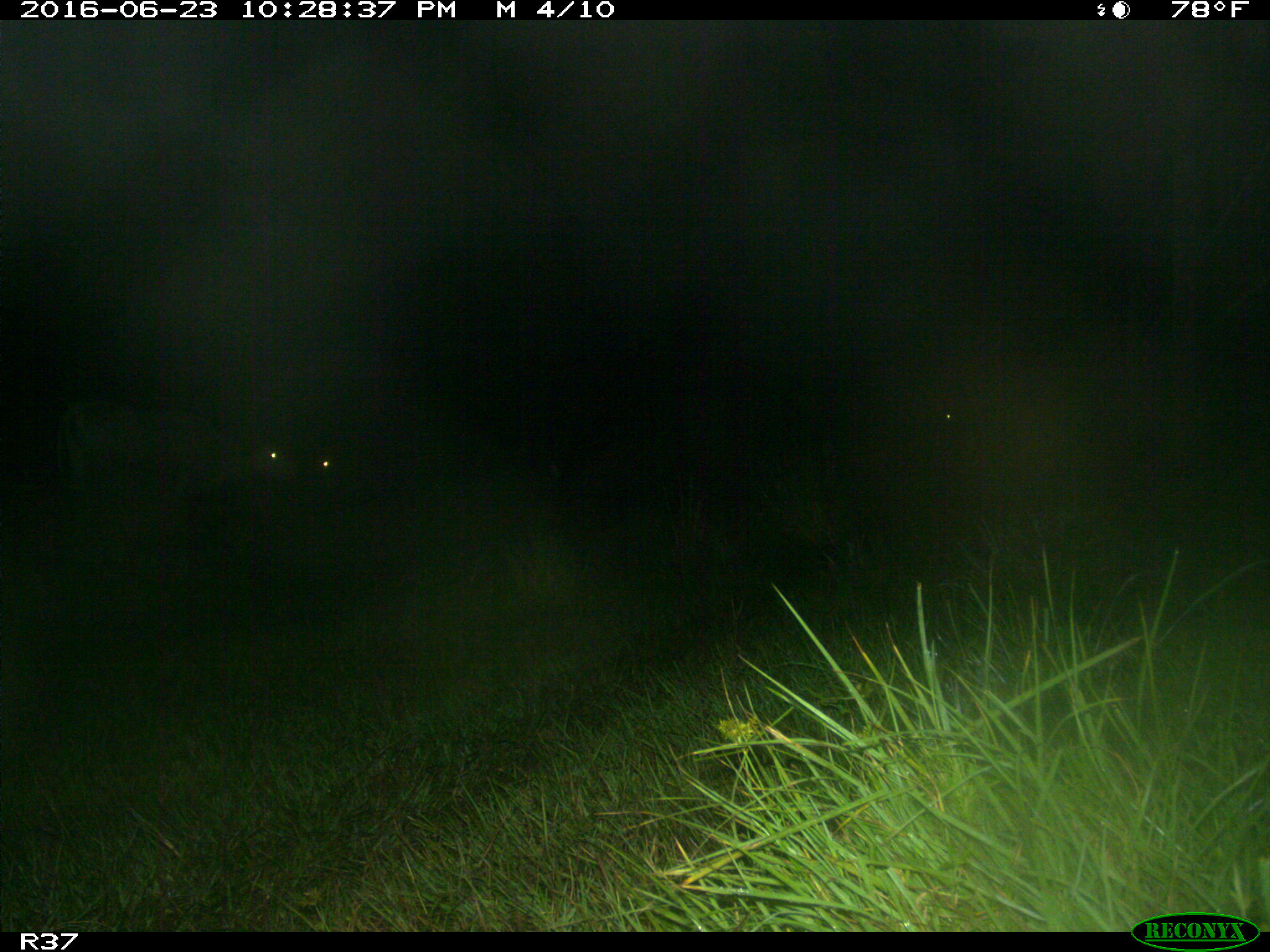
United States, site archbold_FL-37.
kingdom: Animalia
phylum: Chordata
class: Mammalia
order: Artiodactyla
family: Bovidae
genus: Bos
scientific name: Bos taurus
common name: domestic cow